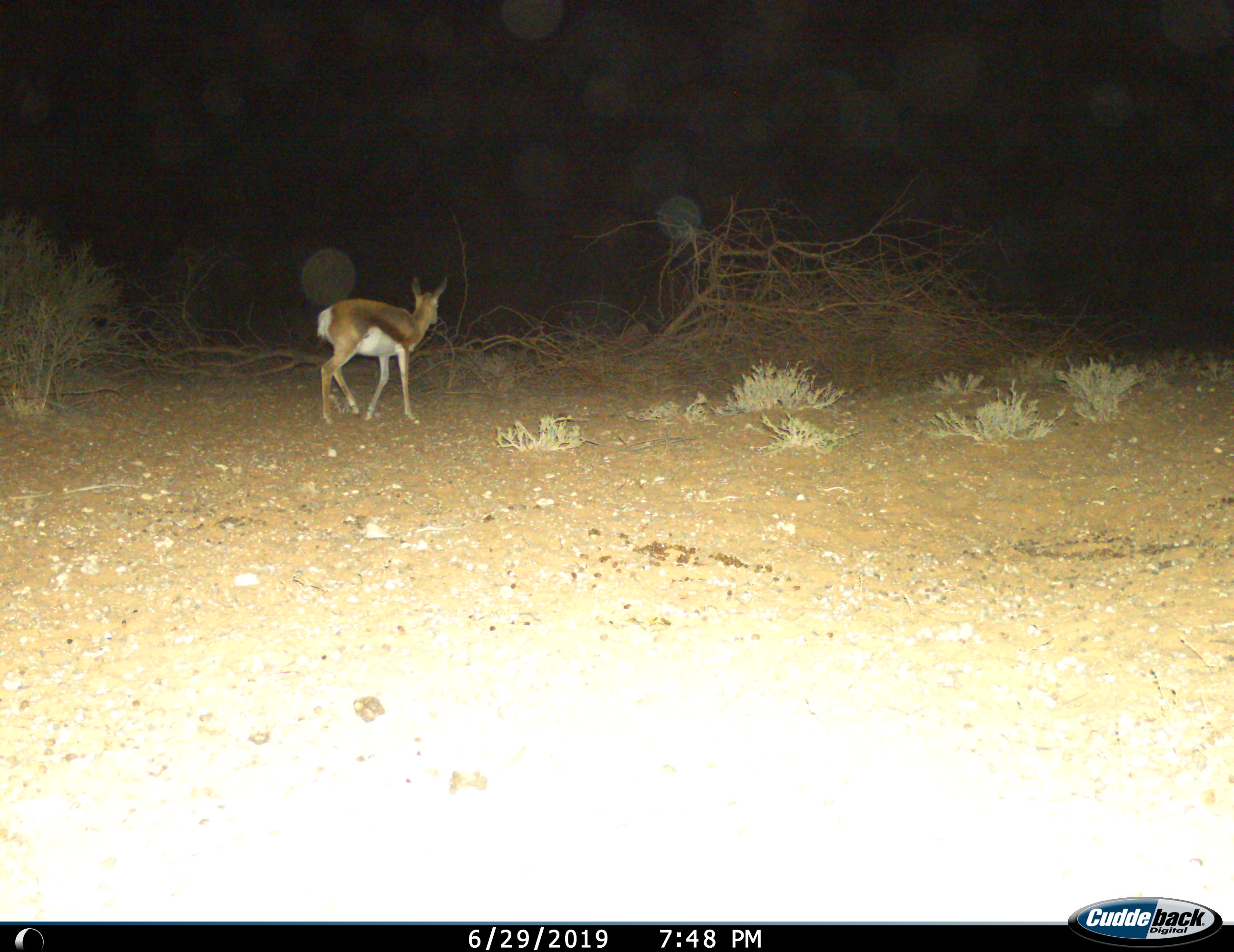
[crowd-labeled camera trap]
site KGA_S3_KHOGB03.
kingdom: Animalia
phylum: Chordata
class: Mammalia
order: Artiodactyla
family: Bovidae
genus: Antidorcas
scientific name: Antidorcas marsupialis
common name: springbok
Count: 1.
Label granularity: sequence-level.